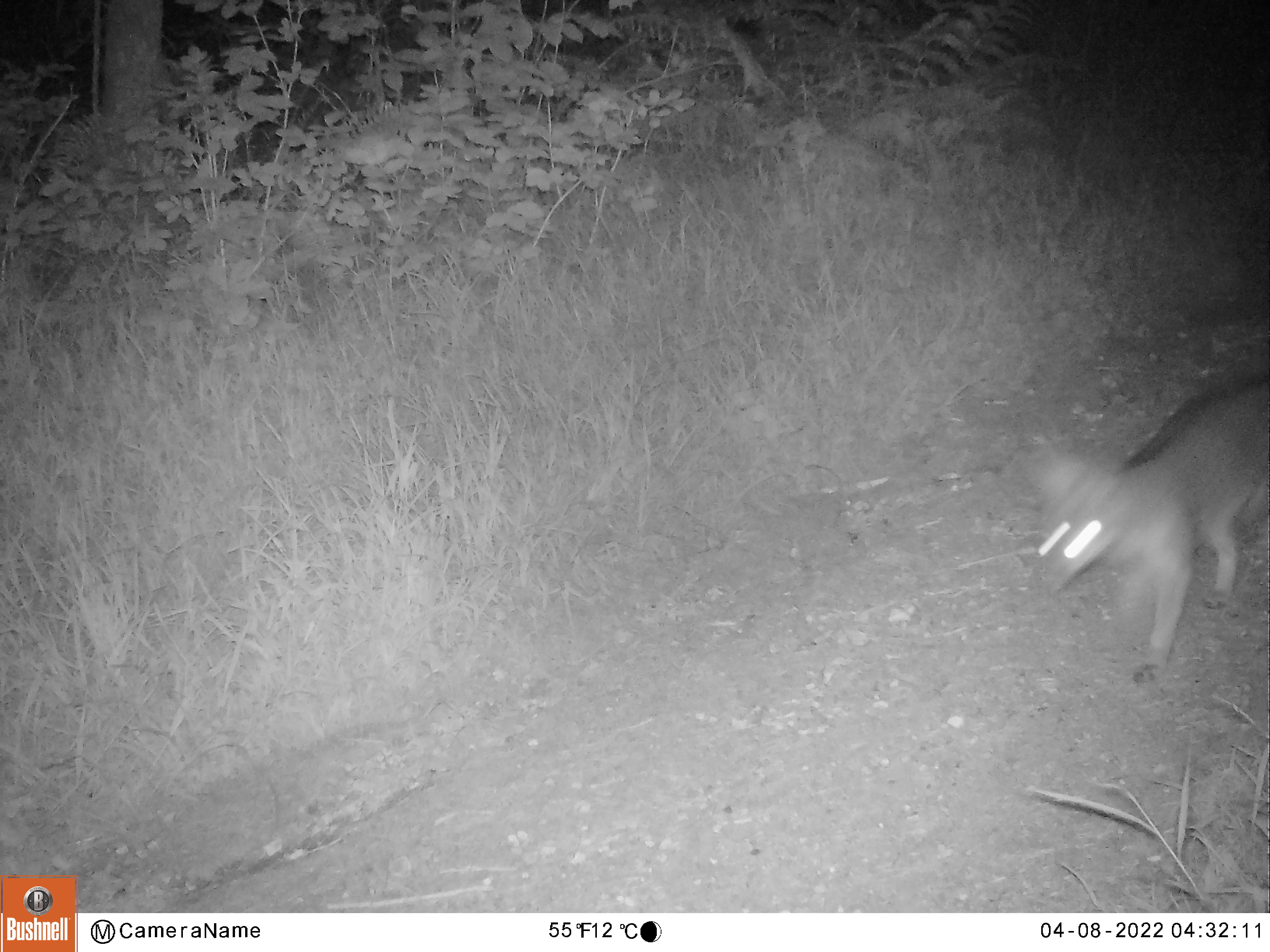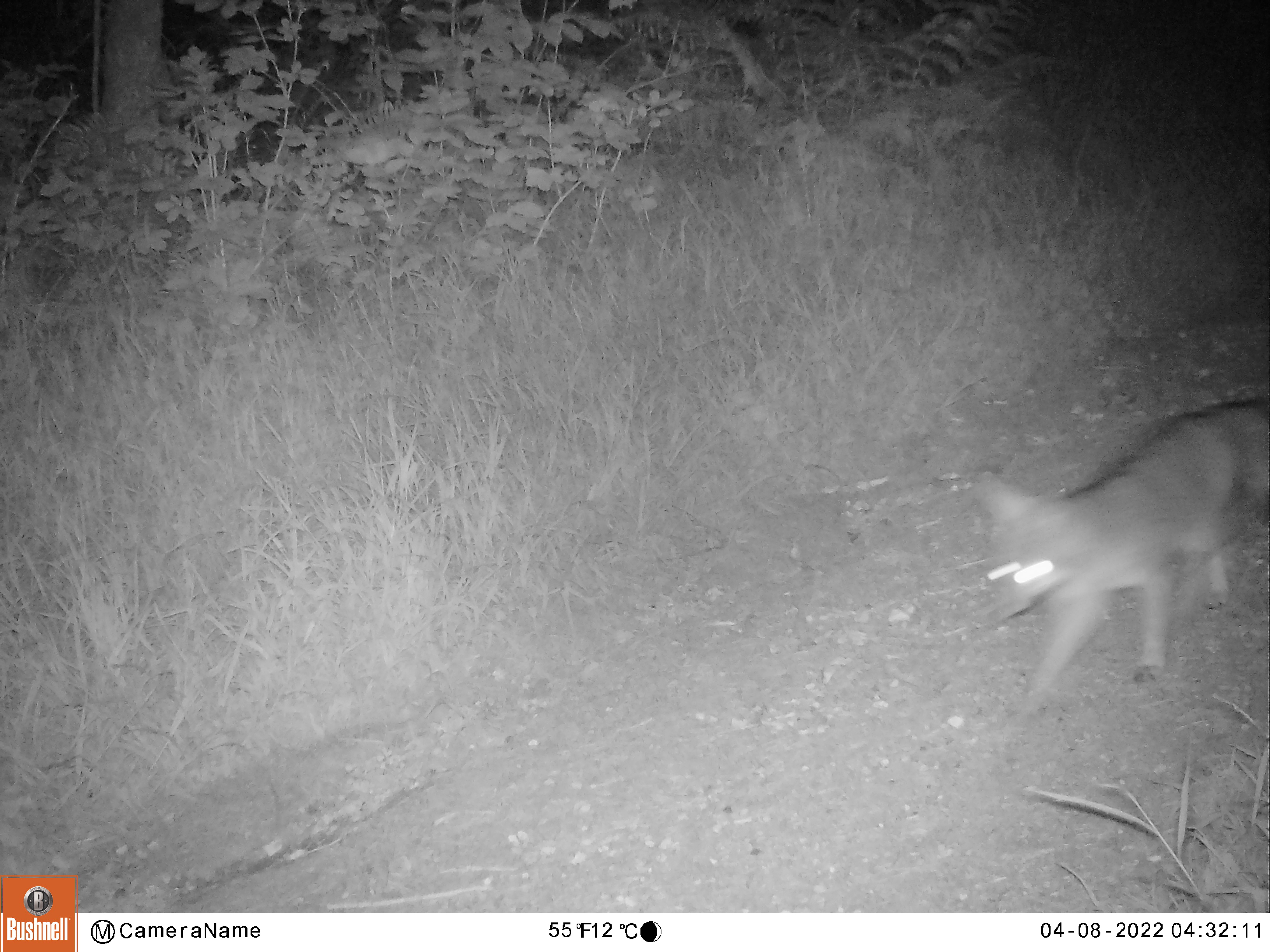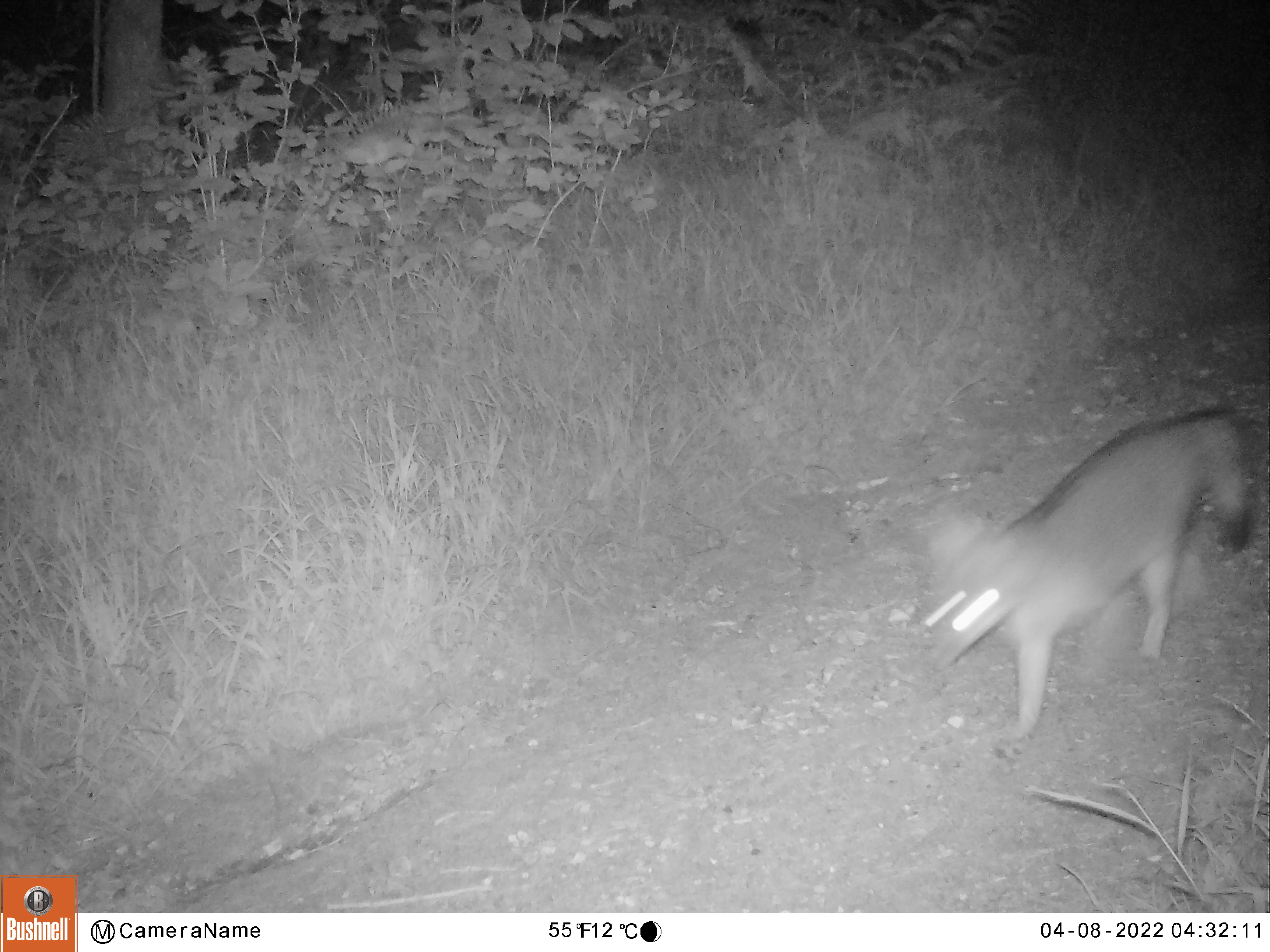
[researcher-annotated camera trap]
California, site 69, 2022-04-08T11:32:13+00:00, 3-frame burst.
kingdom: Animalia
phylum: Chordata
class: Mammalia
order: Carnivora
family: Canidae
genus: Urocyon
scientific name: Urocyon cinereoargenteus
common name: gray fox